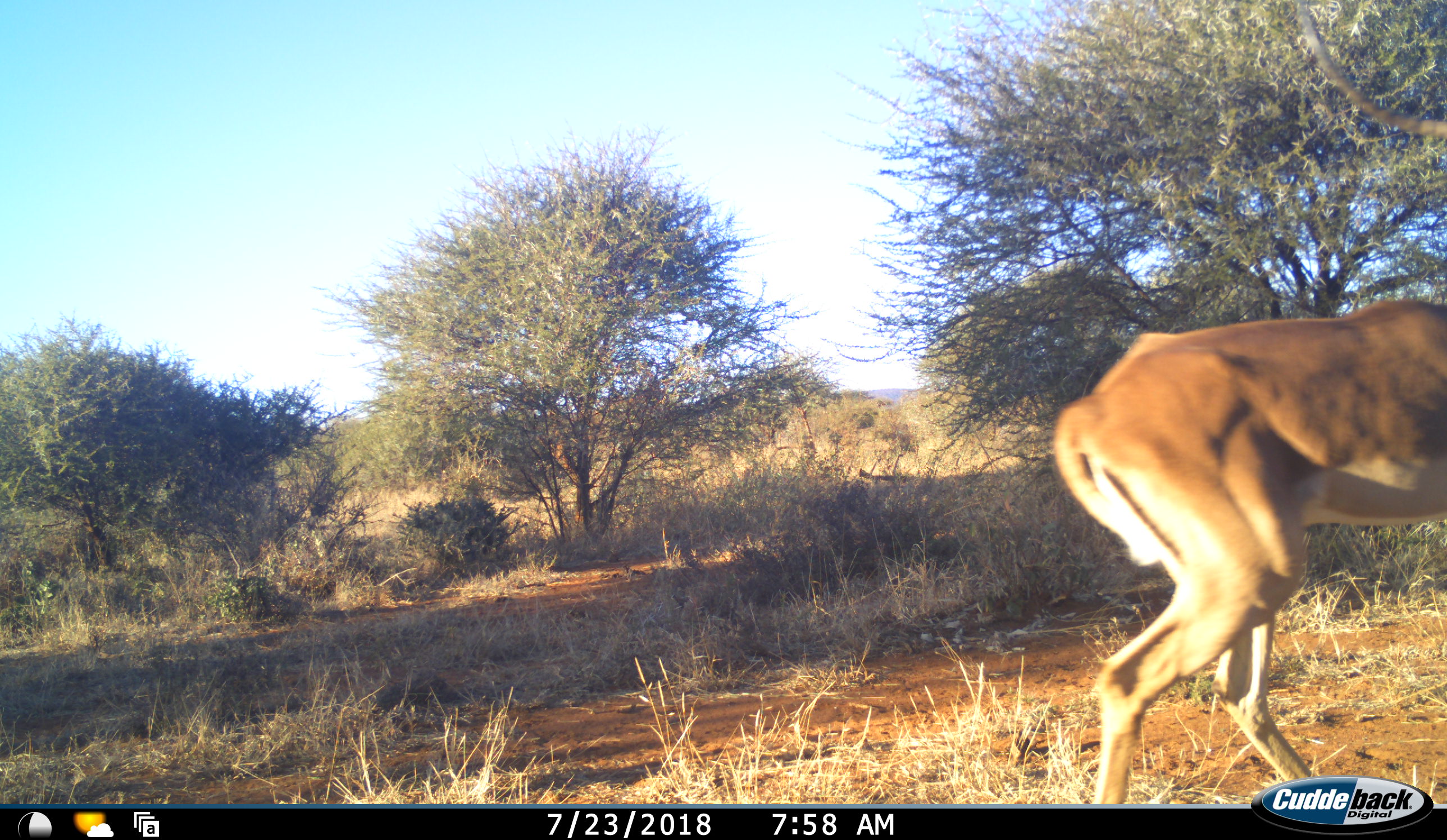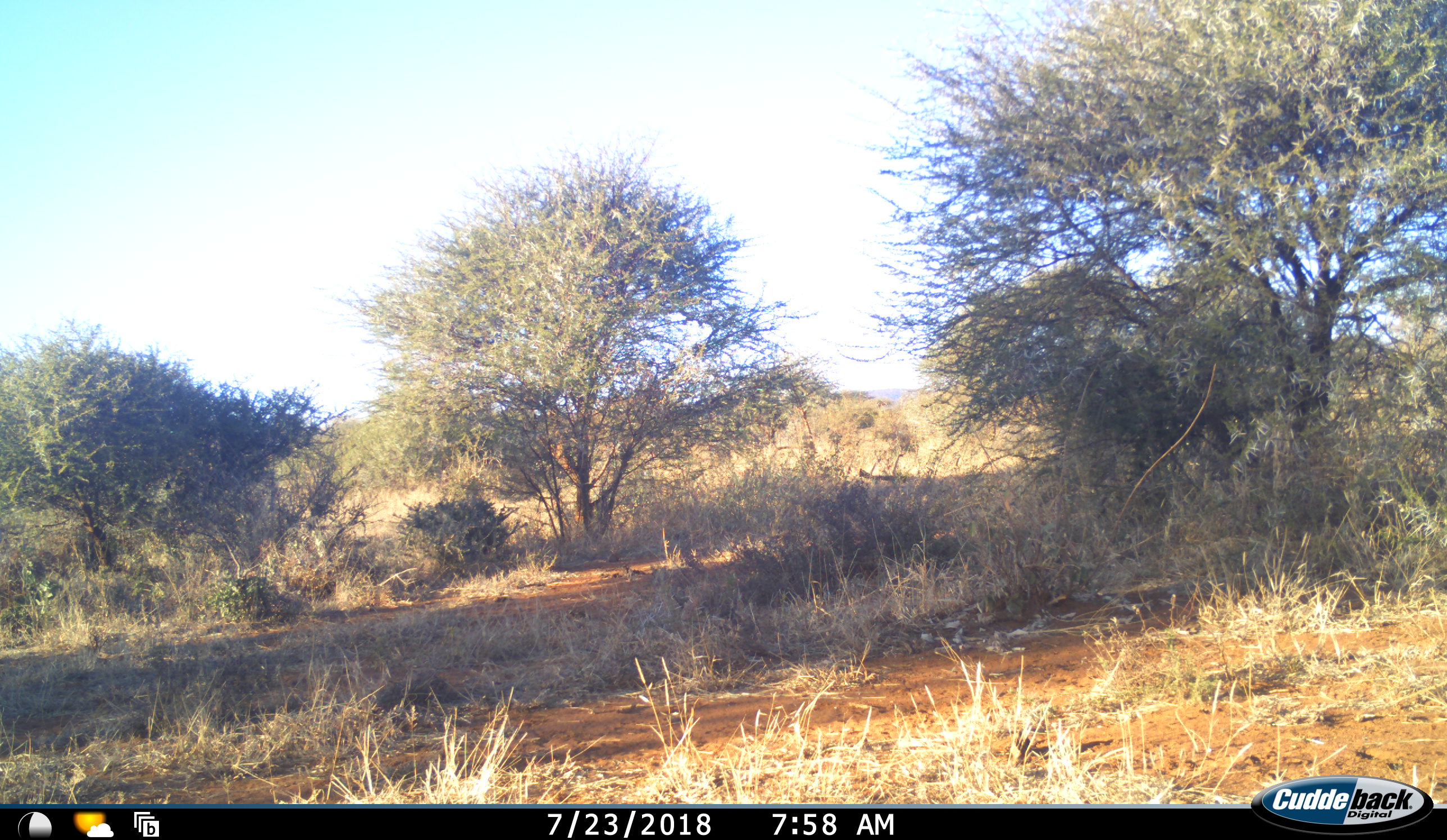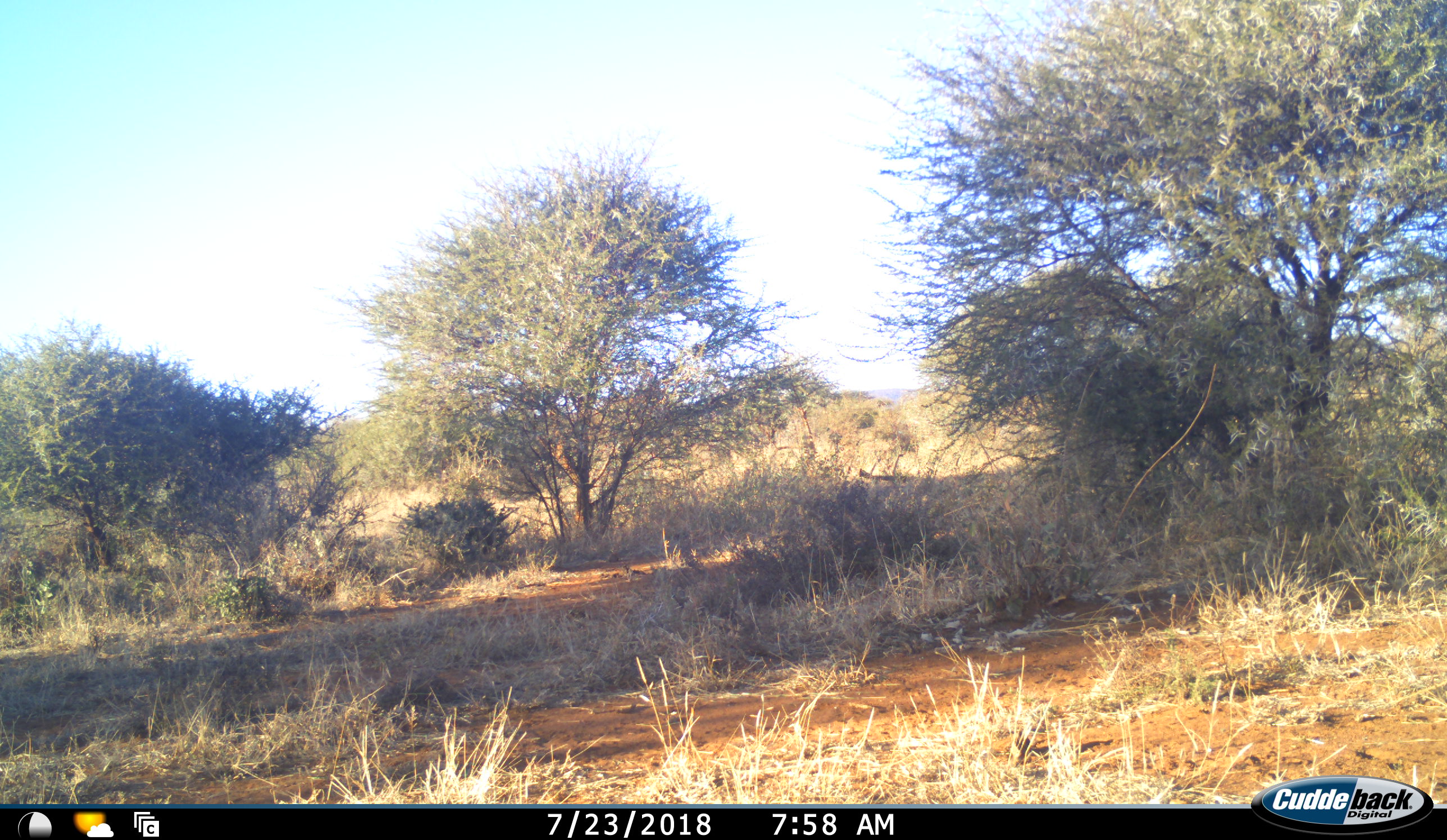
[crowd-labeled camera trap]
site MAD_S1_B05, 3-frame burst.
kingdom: Animalia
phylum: Chordata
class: Mammalia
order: Artiodactyla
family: Bovidae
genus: Aepyceros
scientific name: Aepyceros melampus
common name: impala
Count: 1.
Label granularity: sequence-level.